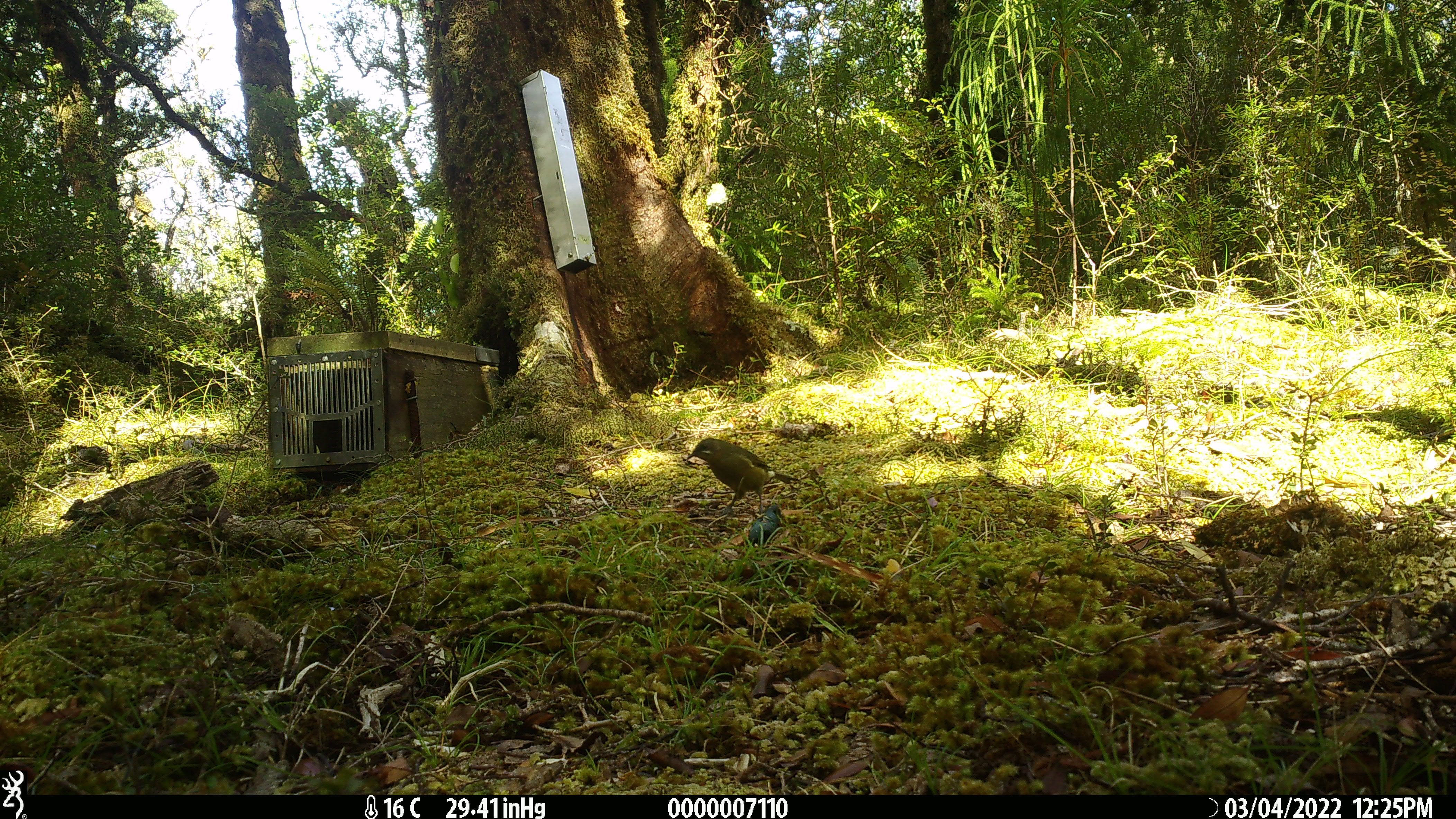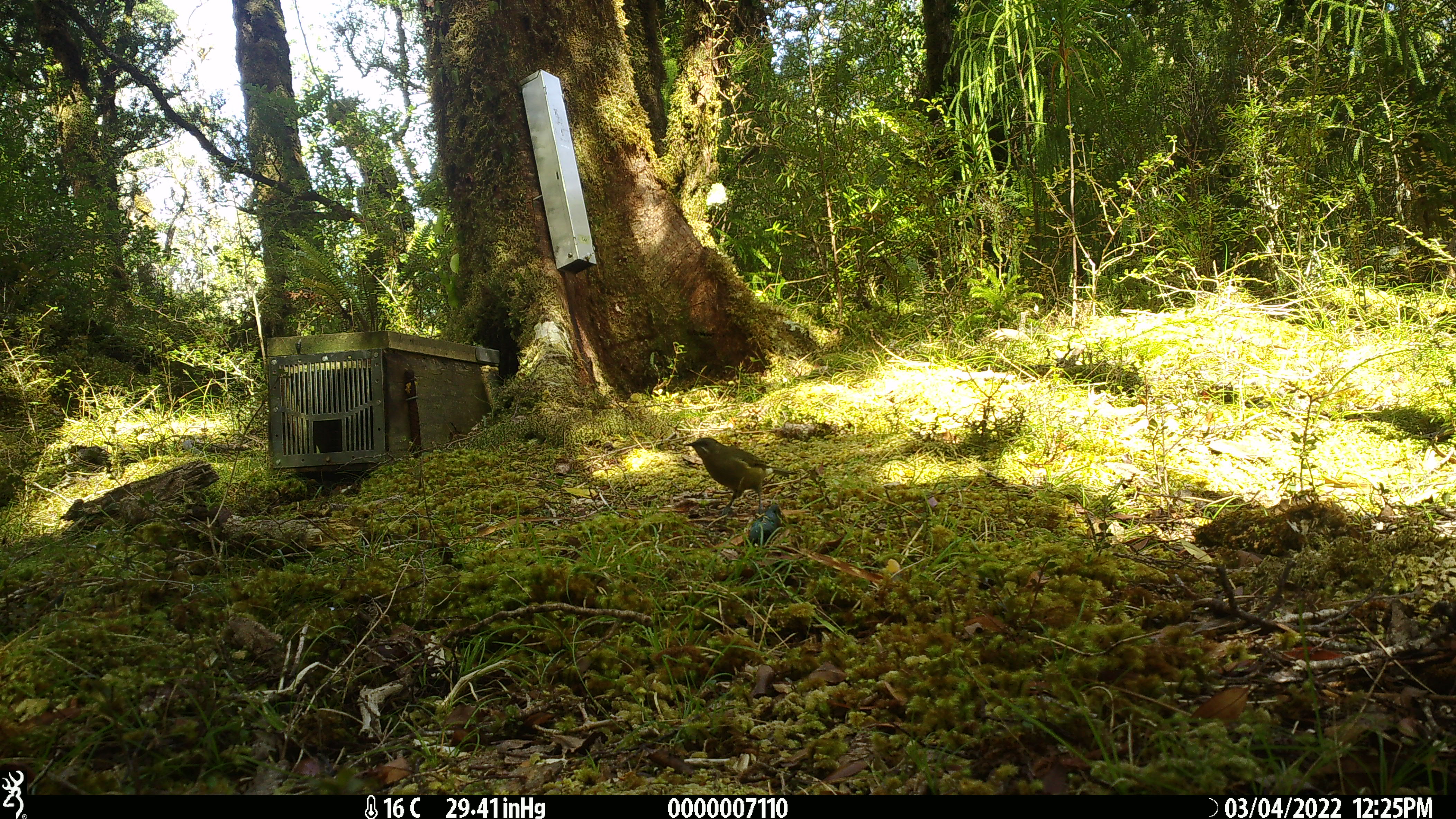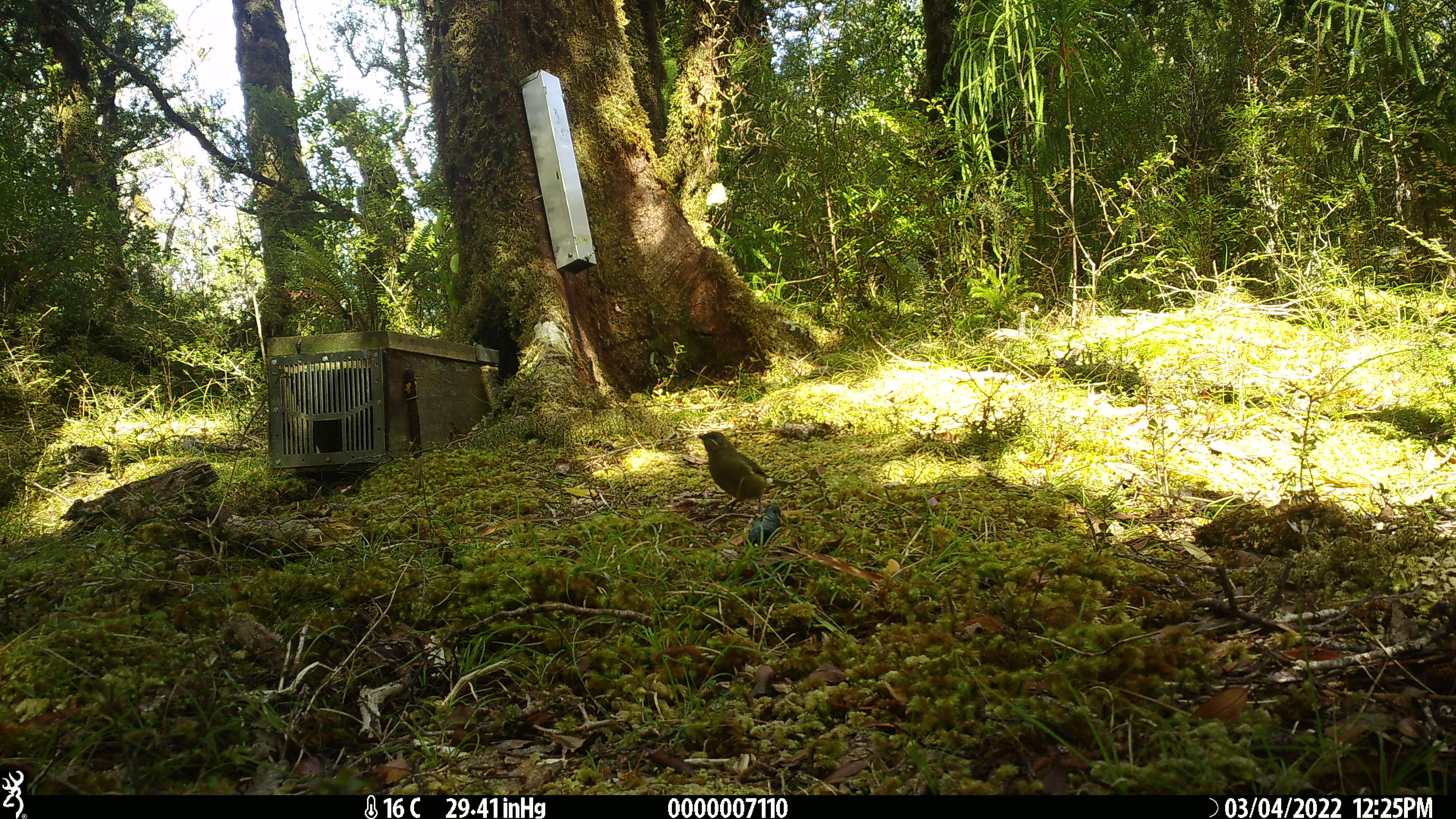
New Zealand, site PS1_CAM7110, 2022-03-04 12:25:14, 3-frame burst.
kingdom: Animalia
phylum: Chordata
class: Aves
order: Passeriformes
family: Meliphagidae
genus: Anthornis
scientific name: Anthornis melanura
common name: new zealand bellbird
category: bellbird